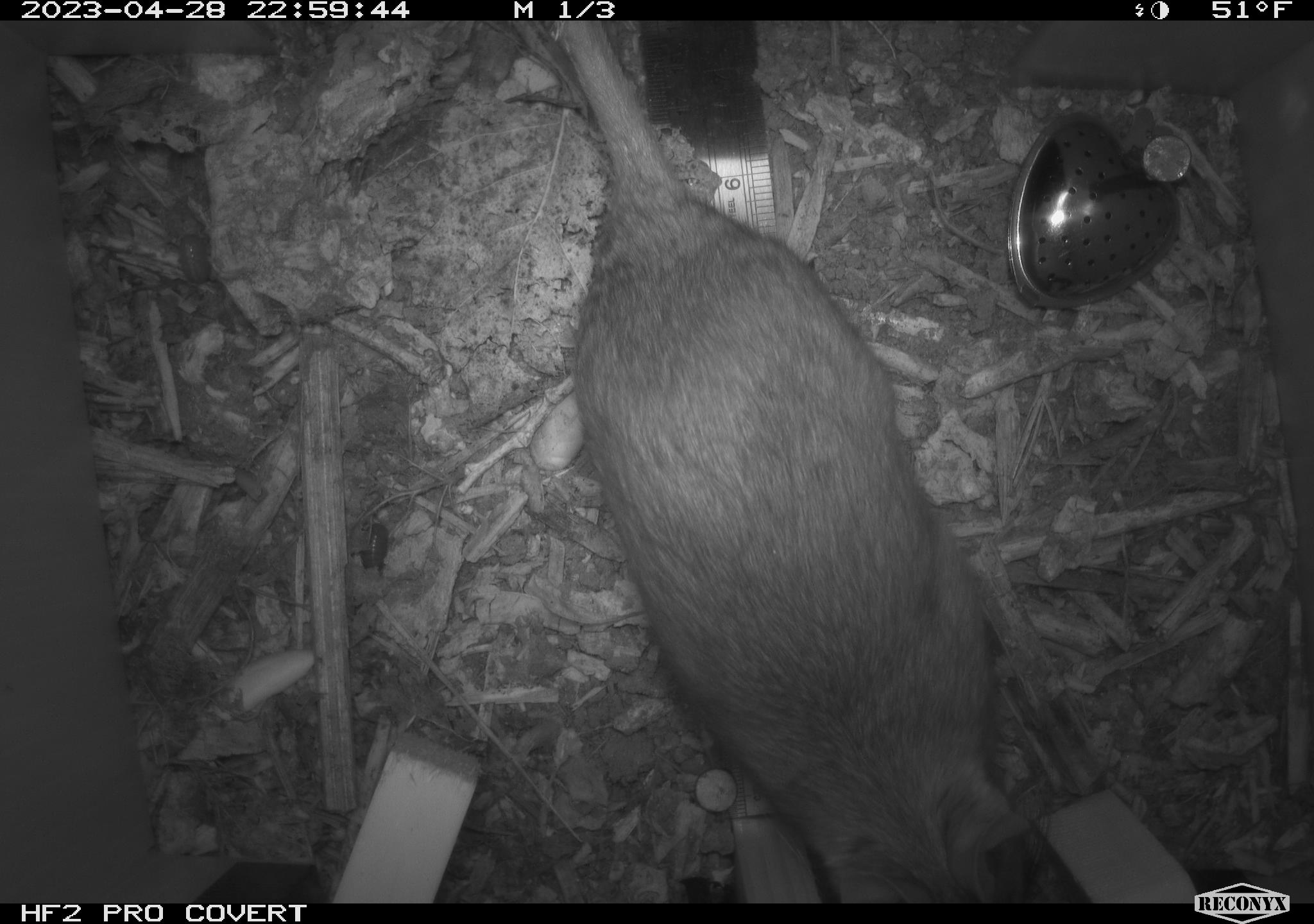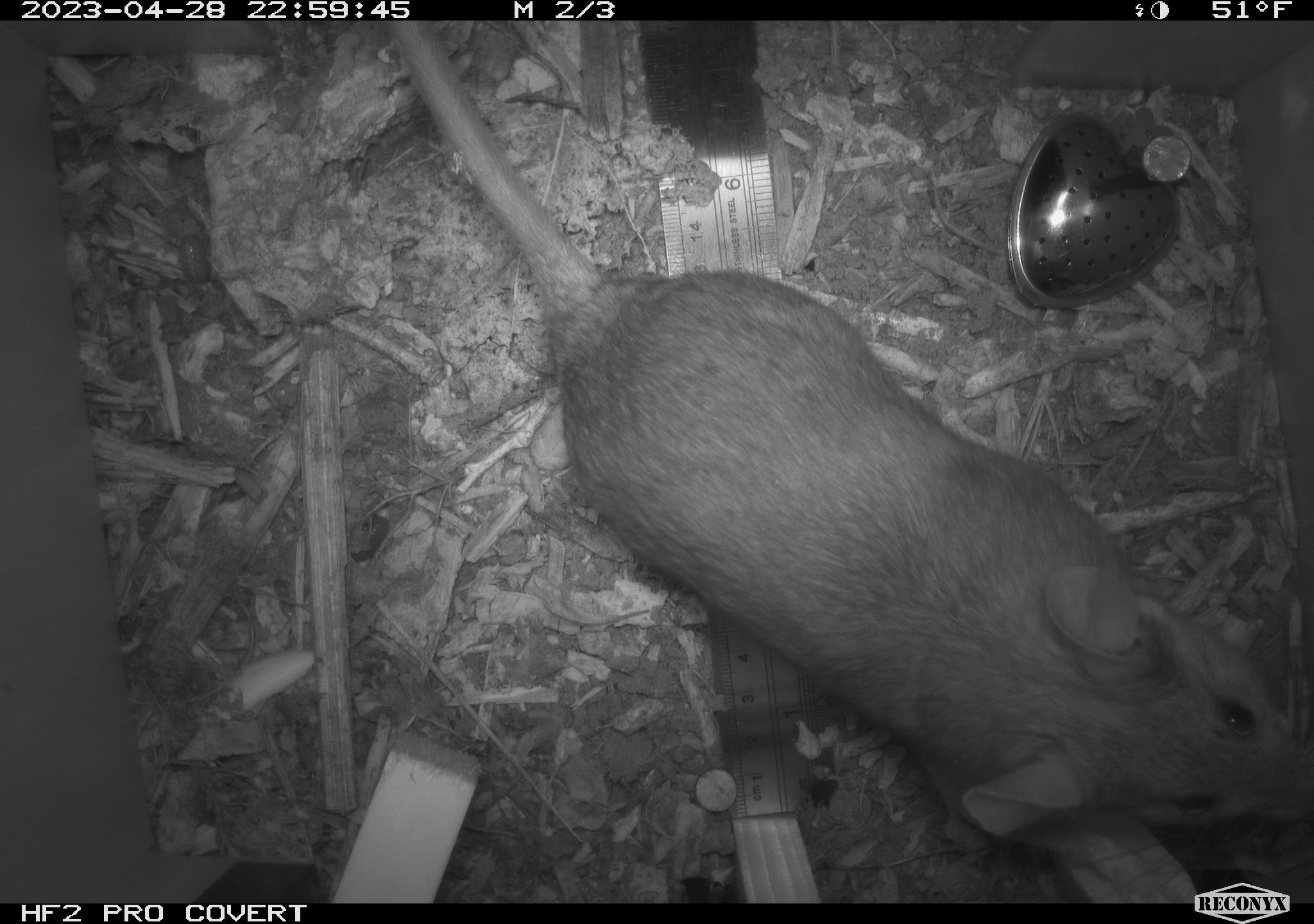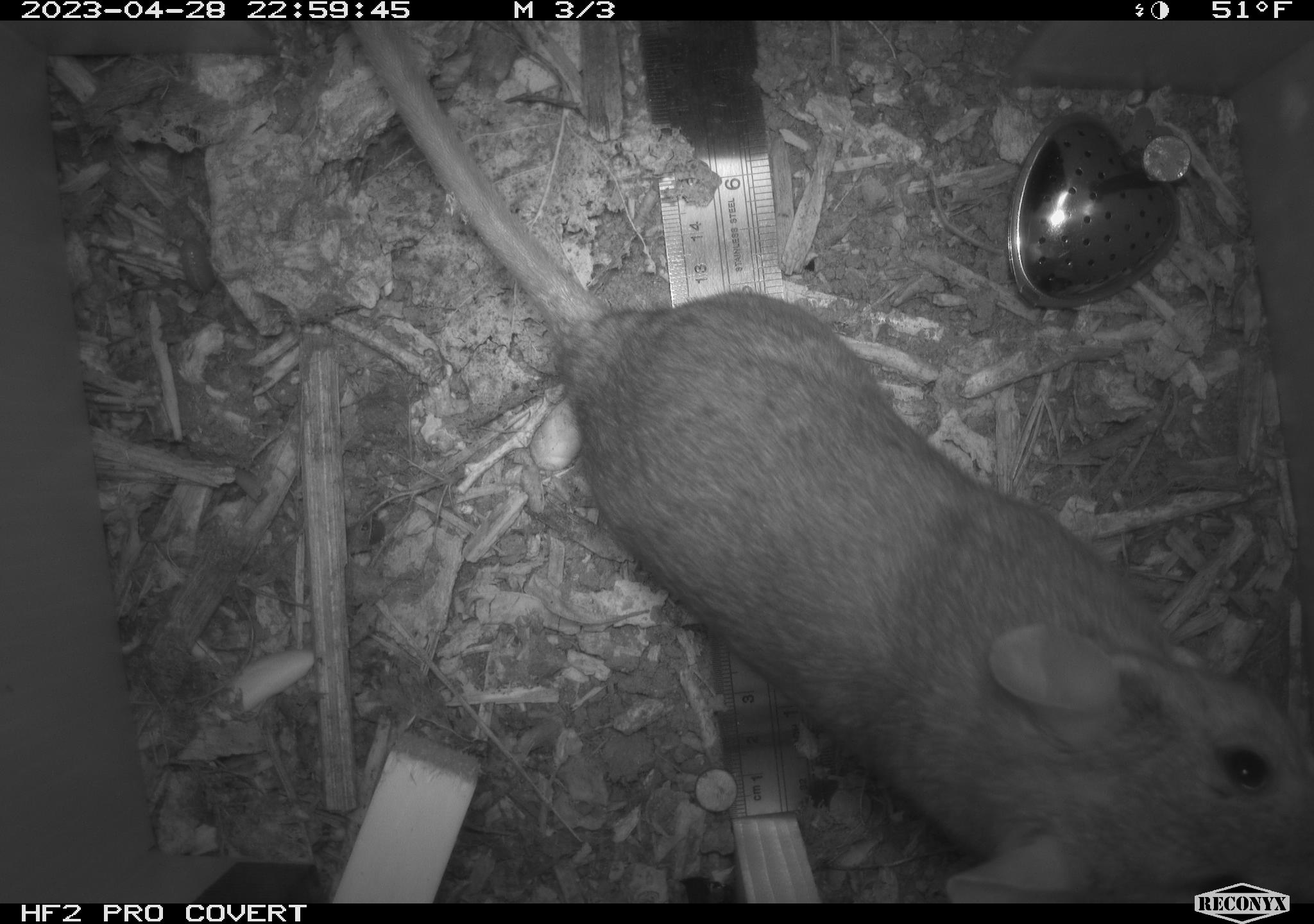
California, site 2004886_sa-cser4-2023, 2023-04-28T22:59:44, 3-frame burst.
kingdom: Animalia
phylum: Chordata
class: Mammalia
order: Rodentia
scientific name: Rodentia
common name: woodrat or rat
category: woodrat or rat species